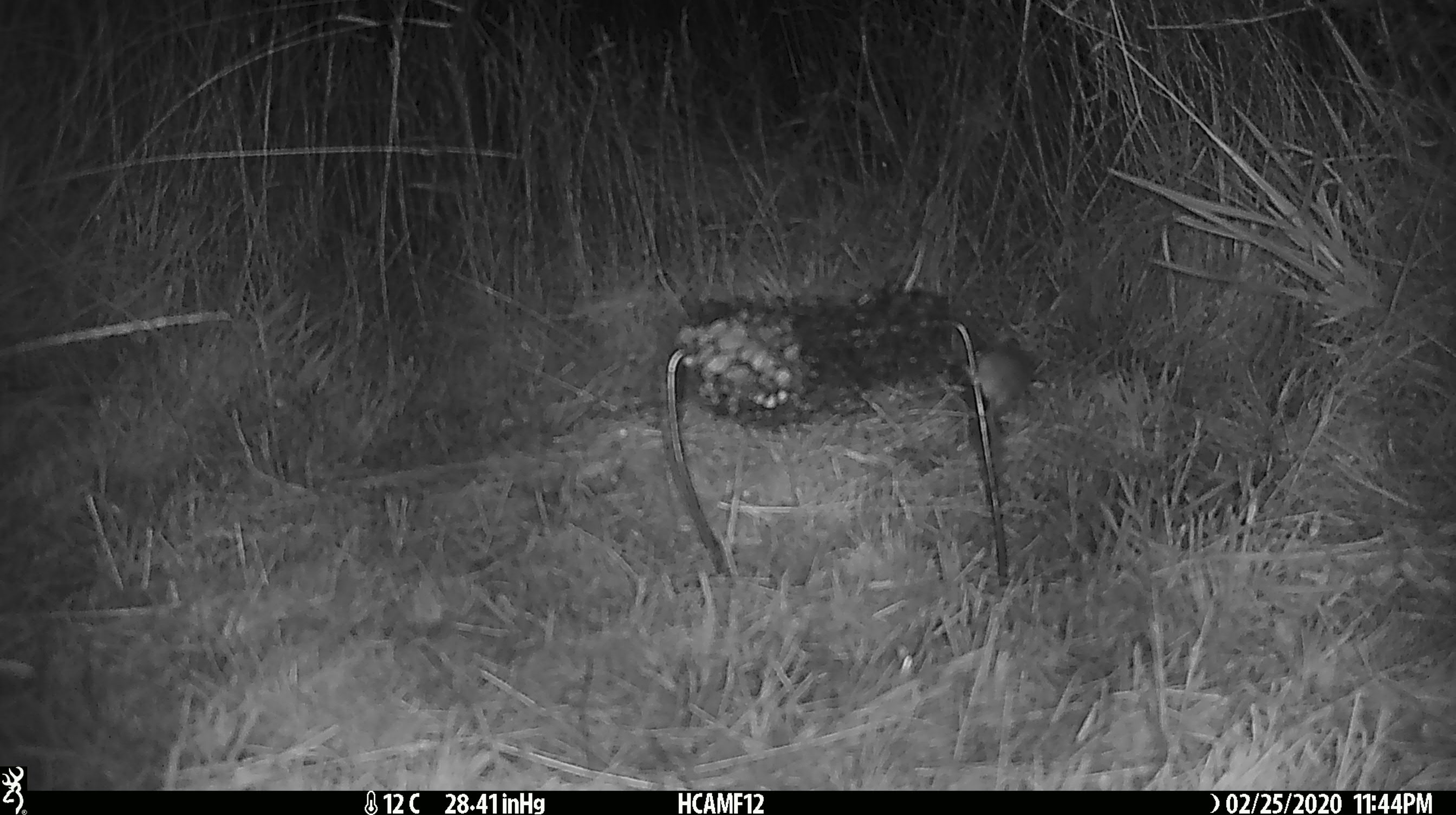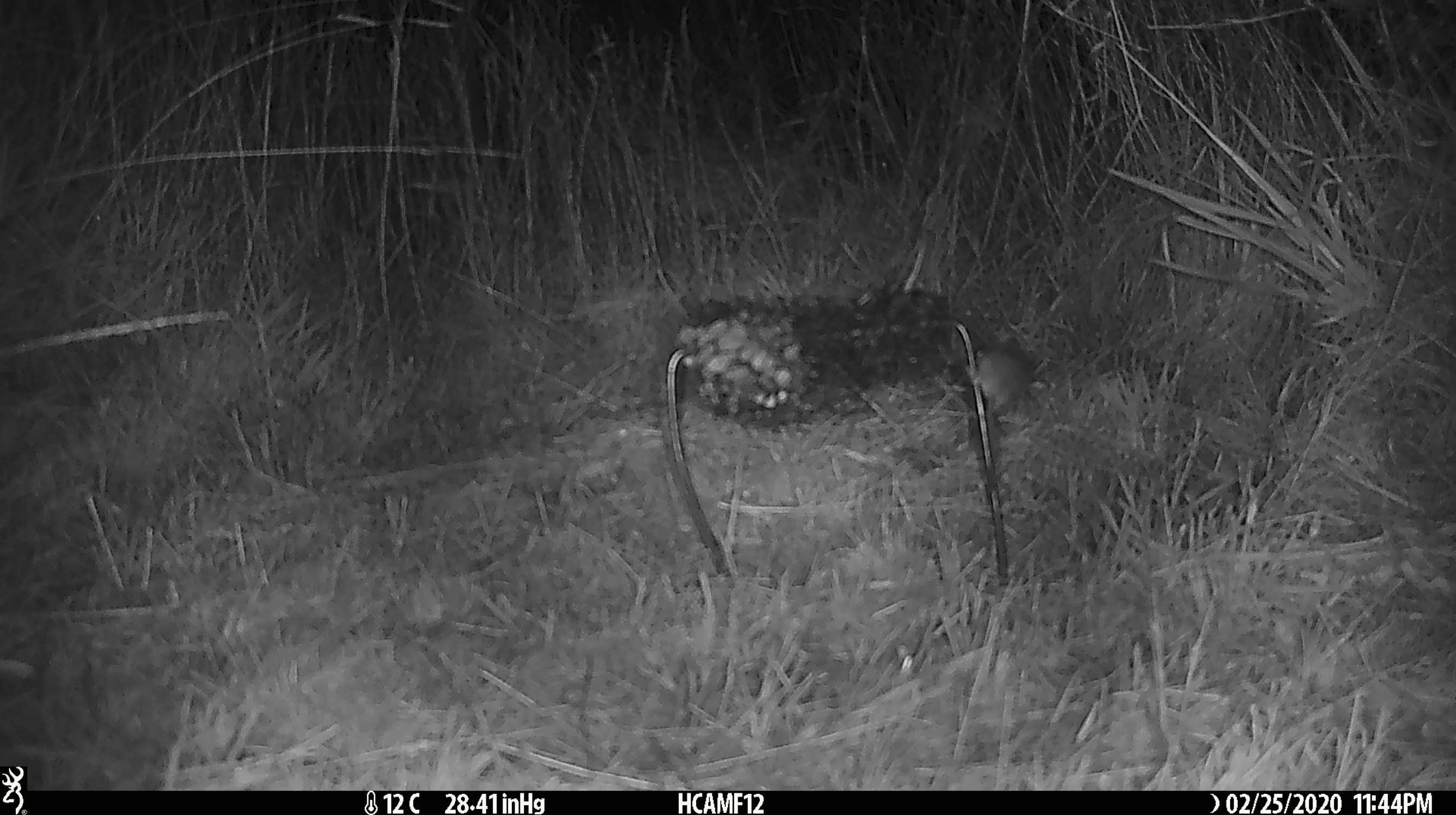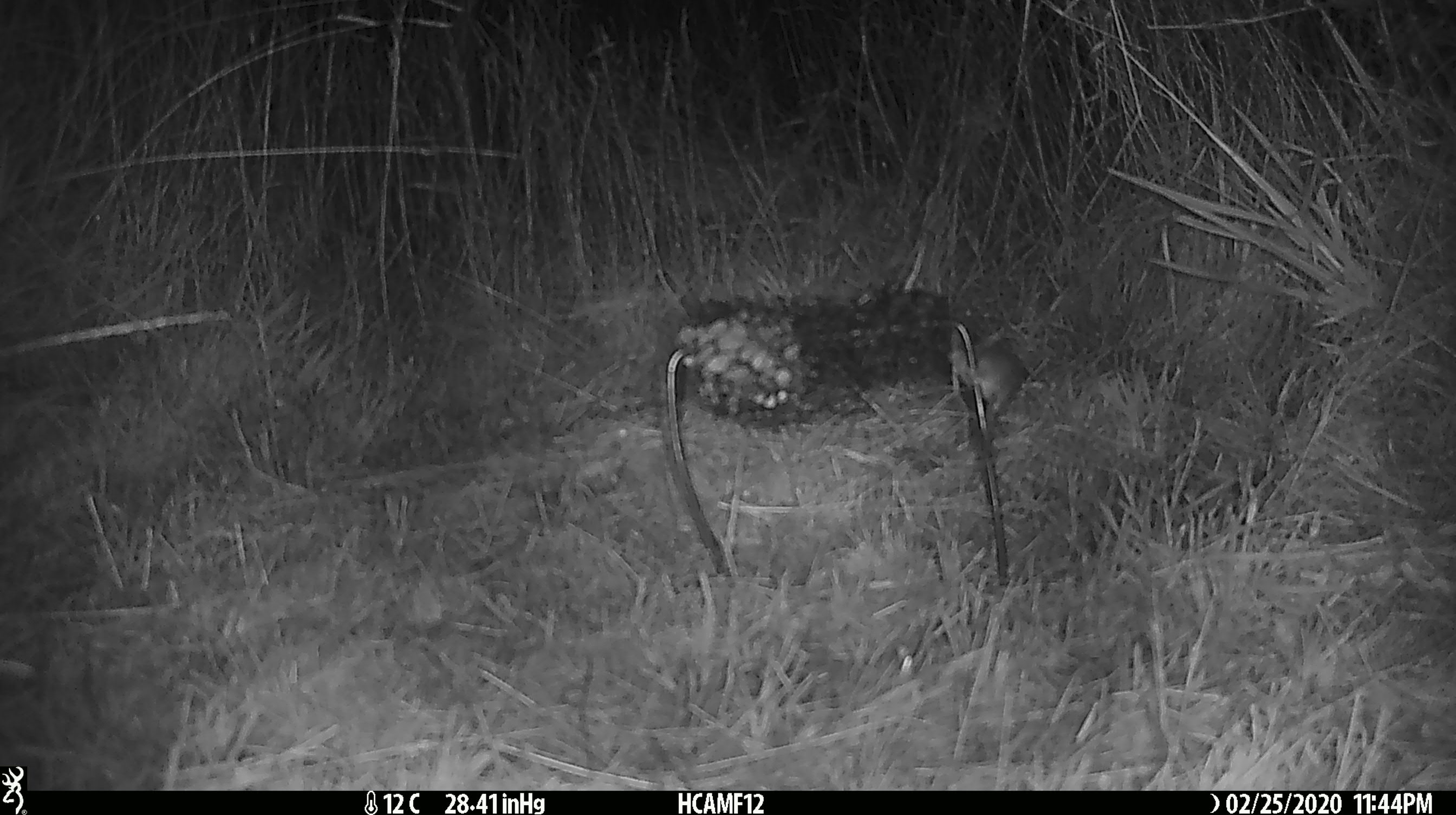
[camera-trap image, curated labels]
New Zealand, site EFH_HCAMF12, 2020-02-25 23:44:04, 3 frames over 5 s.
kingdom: Animalia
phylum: Chordata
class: Mammalia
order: Rodentia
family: Muridae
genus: Mus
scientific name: Mus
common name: mouse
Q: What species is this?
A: Mouse (Mus).